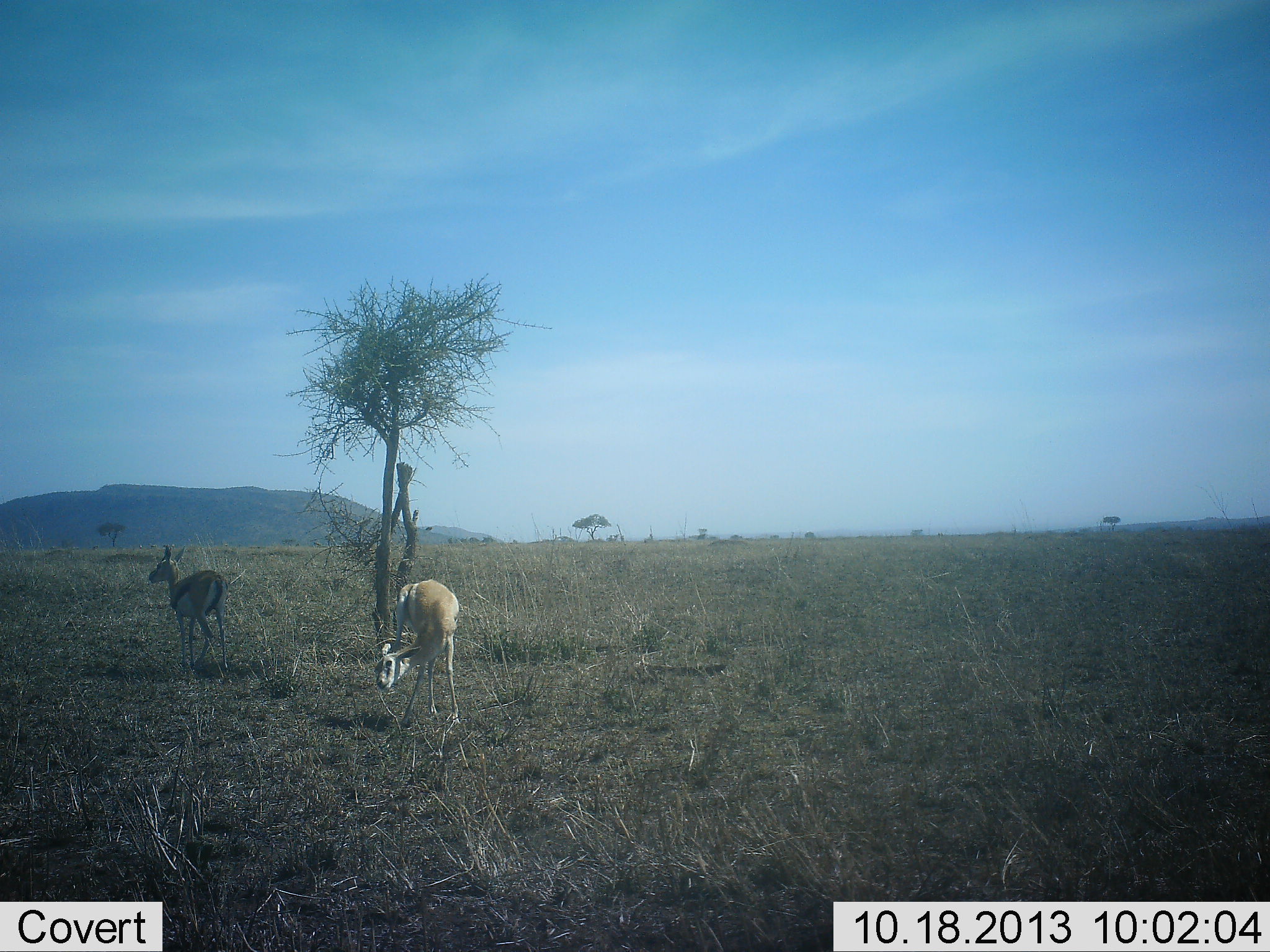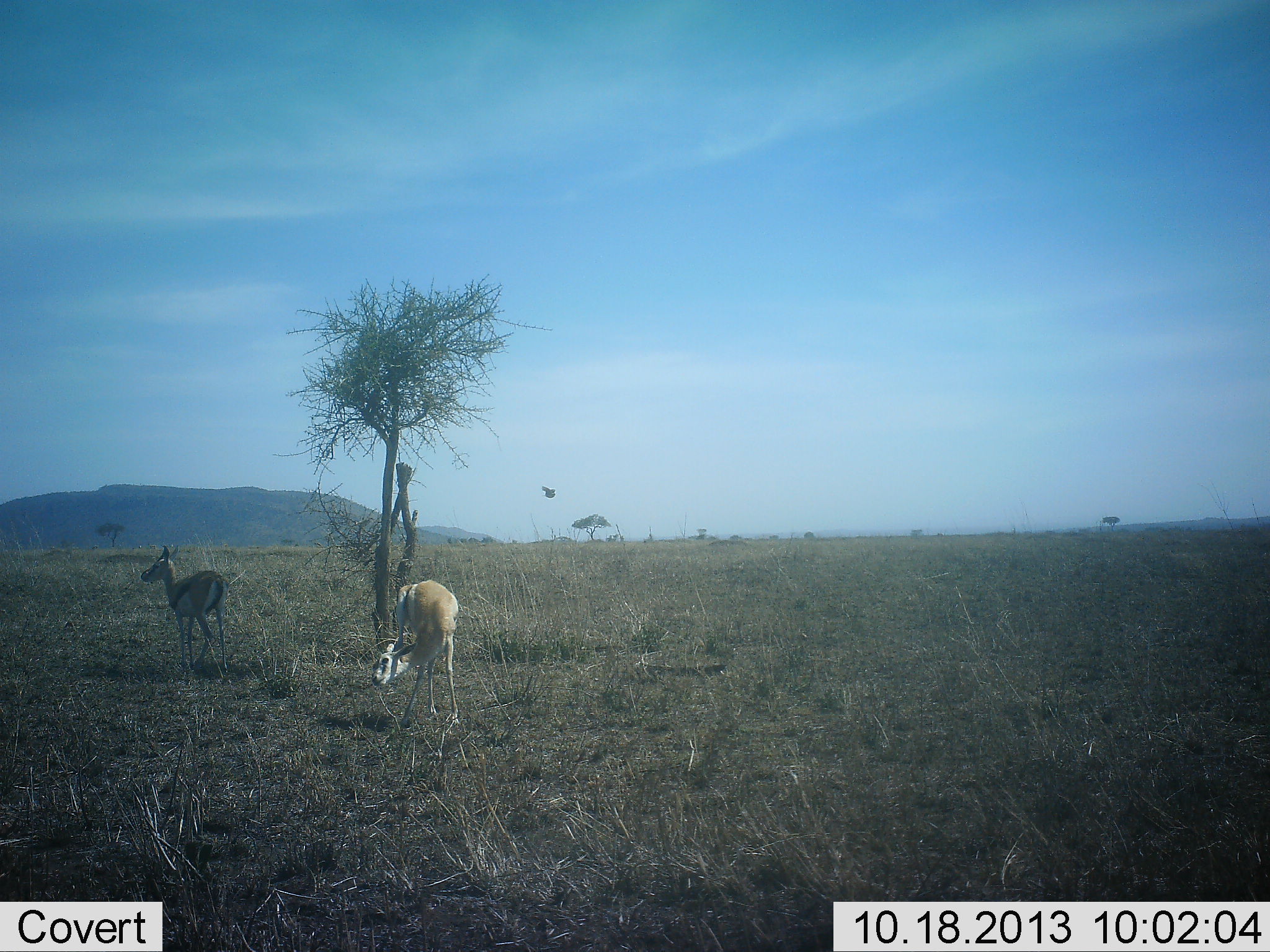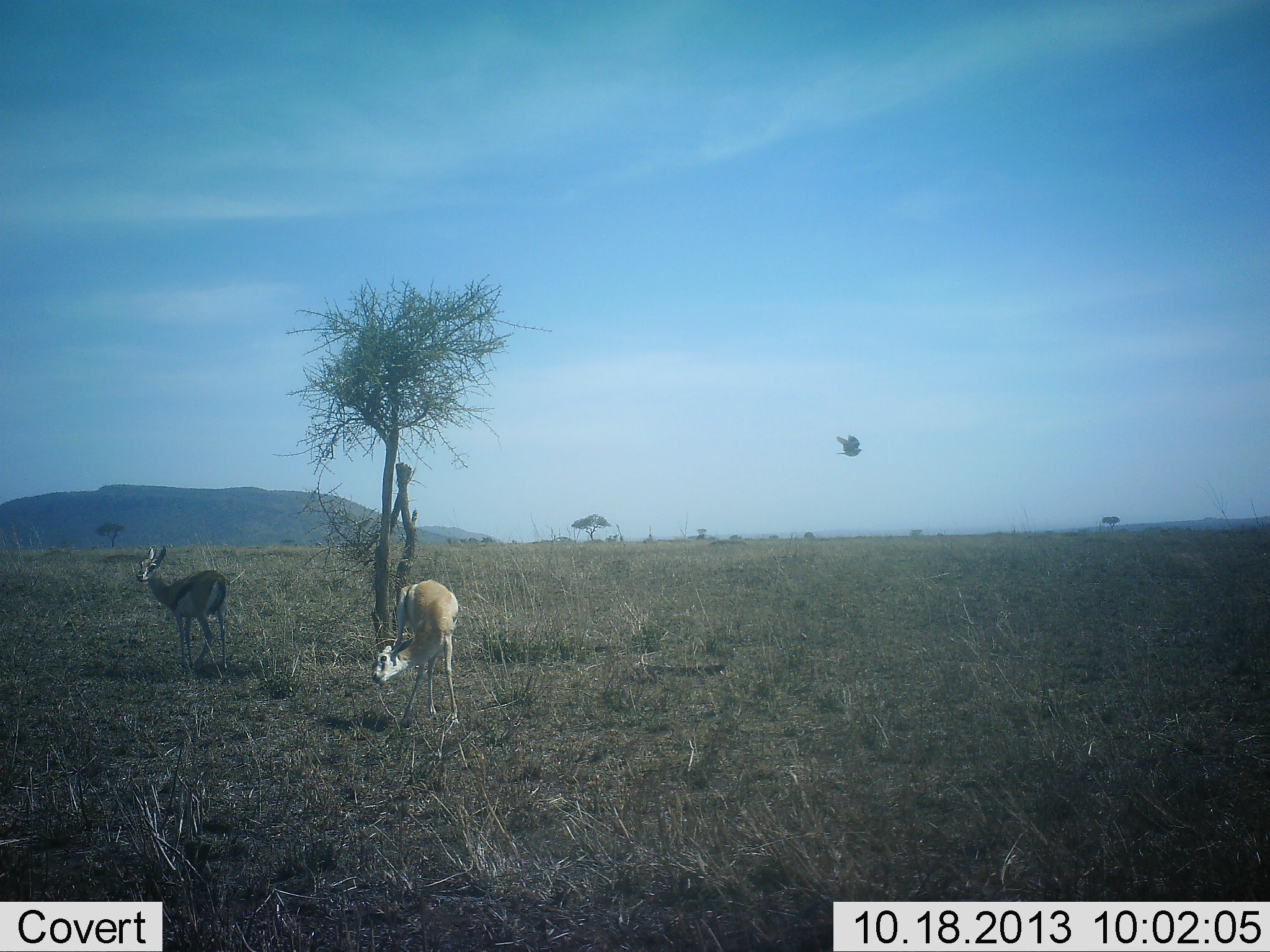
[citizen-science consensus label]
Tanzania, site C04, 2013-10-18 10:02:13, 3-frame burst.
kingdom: Animalia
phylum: Chordata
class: Mammalia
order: Artiodactyla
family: Bovidae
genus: Eudorcas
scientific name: Eudorcas thomsonii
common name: thomson's gazelle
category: gazellethomsons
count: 2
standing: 77%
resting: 8%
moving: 10%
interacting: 3%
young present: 0%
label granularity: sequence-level